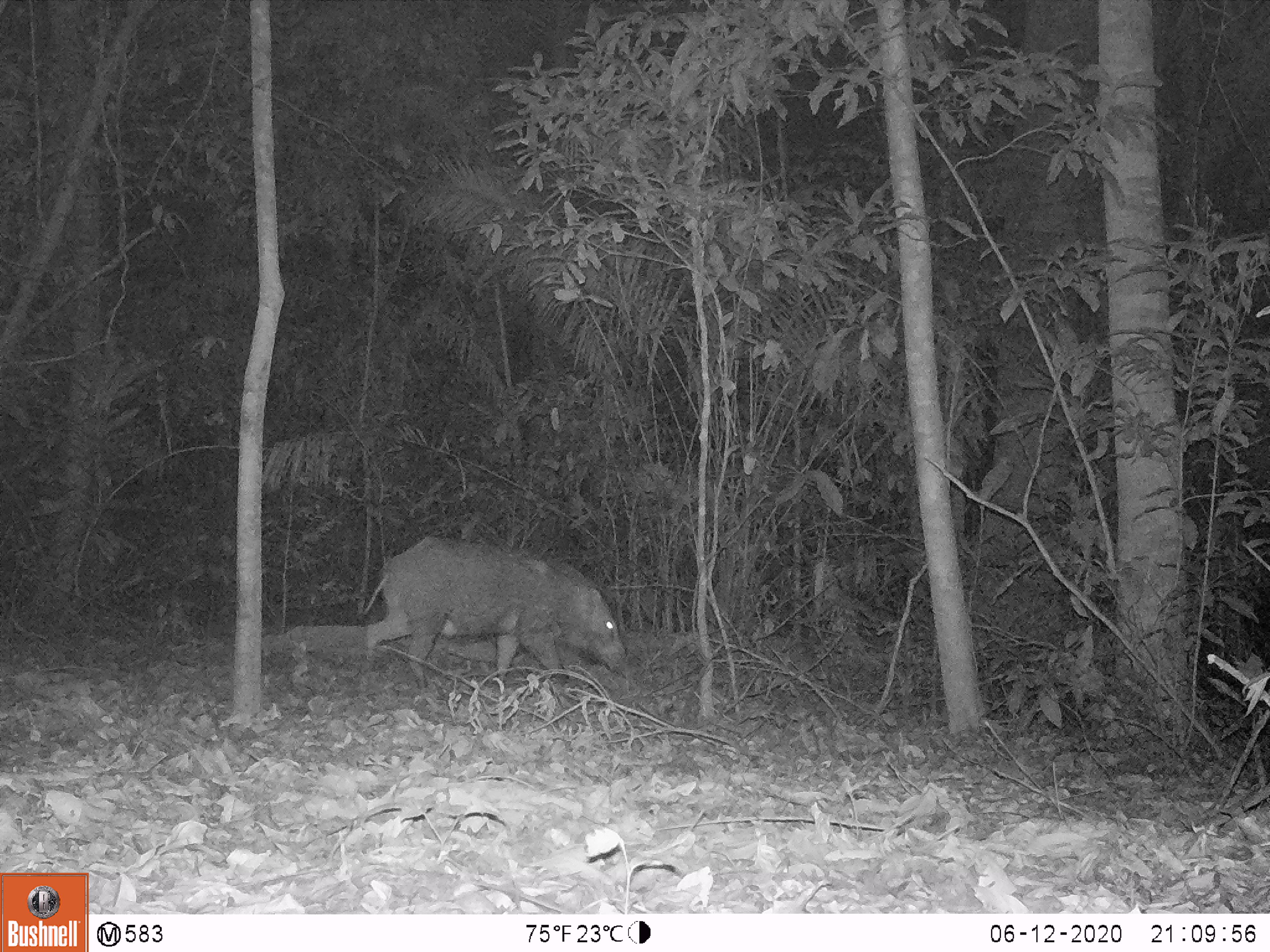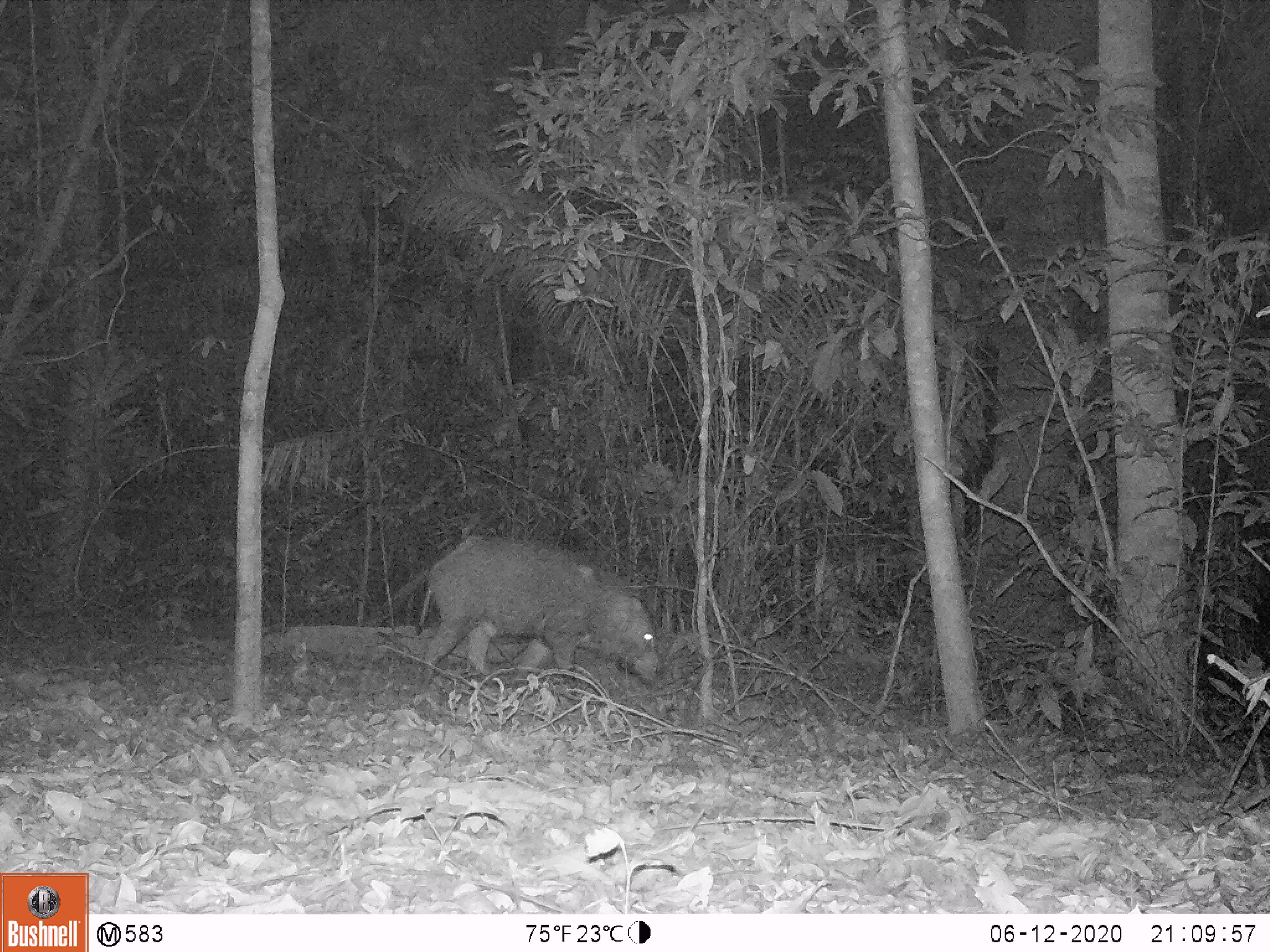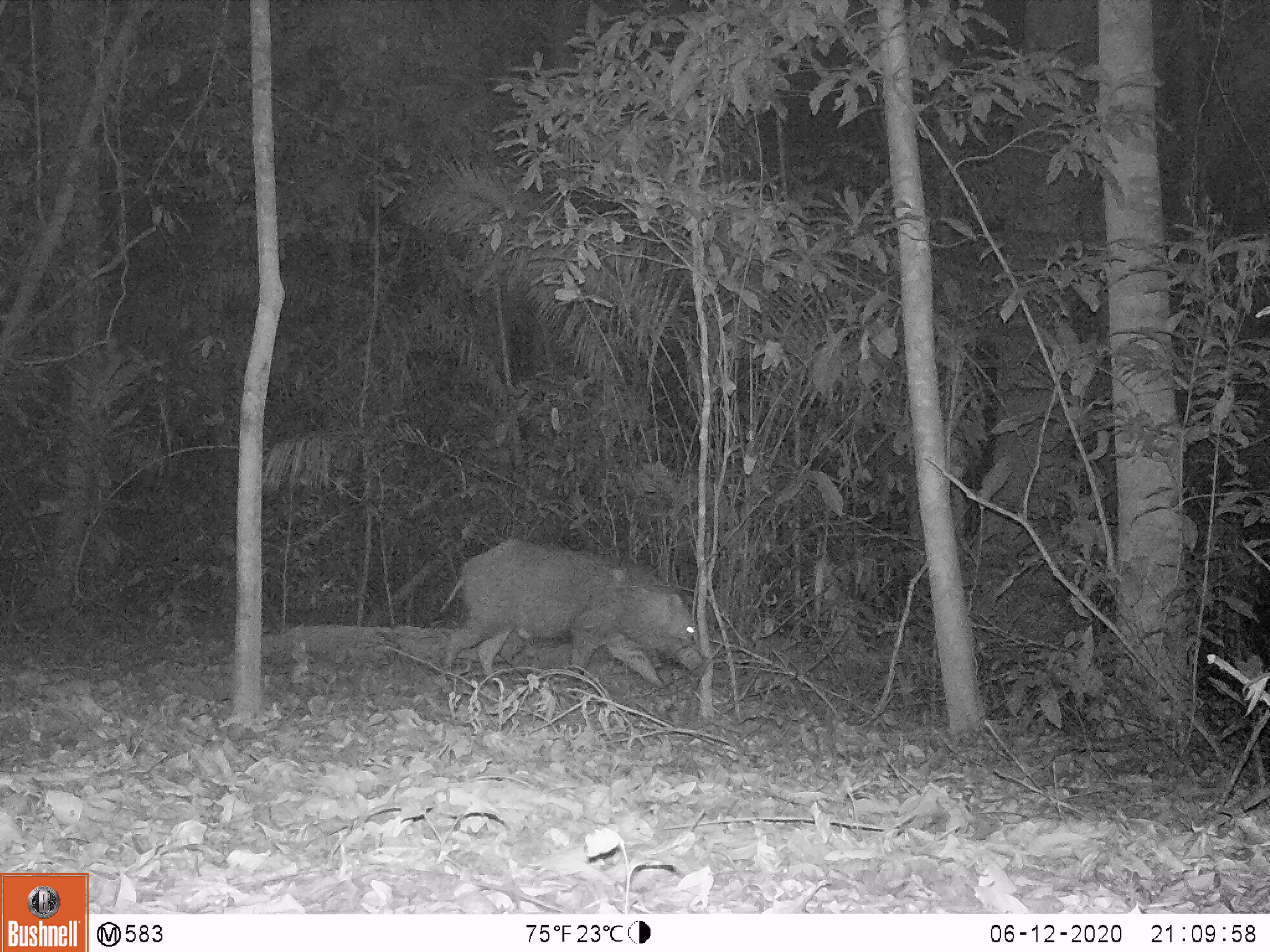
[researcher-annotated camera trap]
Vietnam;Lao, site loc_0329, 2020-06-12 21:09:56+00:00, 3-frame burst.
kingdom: Animalia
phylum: Chordata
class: Mammalia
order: Artiodactyla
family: Suidae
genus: Sus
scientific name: Sus scrofa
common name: eurasian wild pig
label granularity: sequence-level